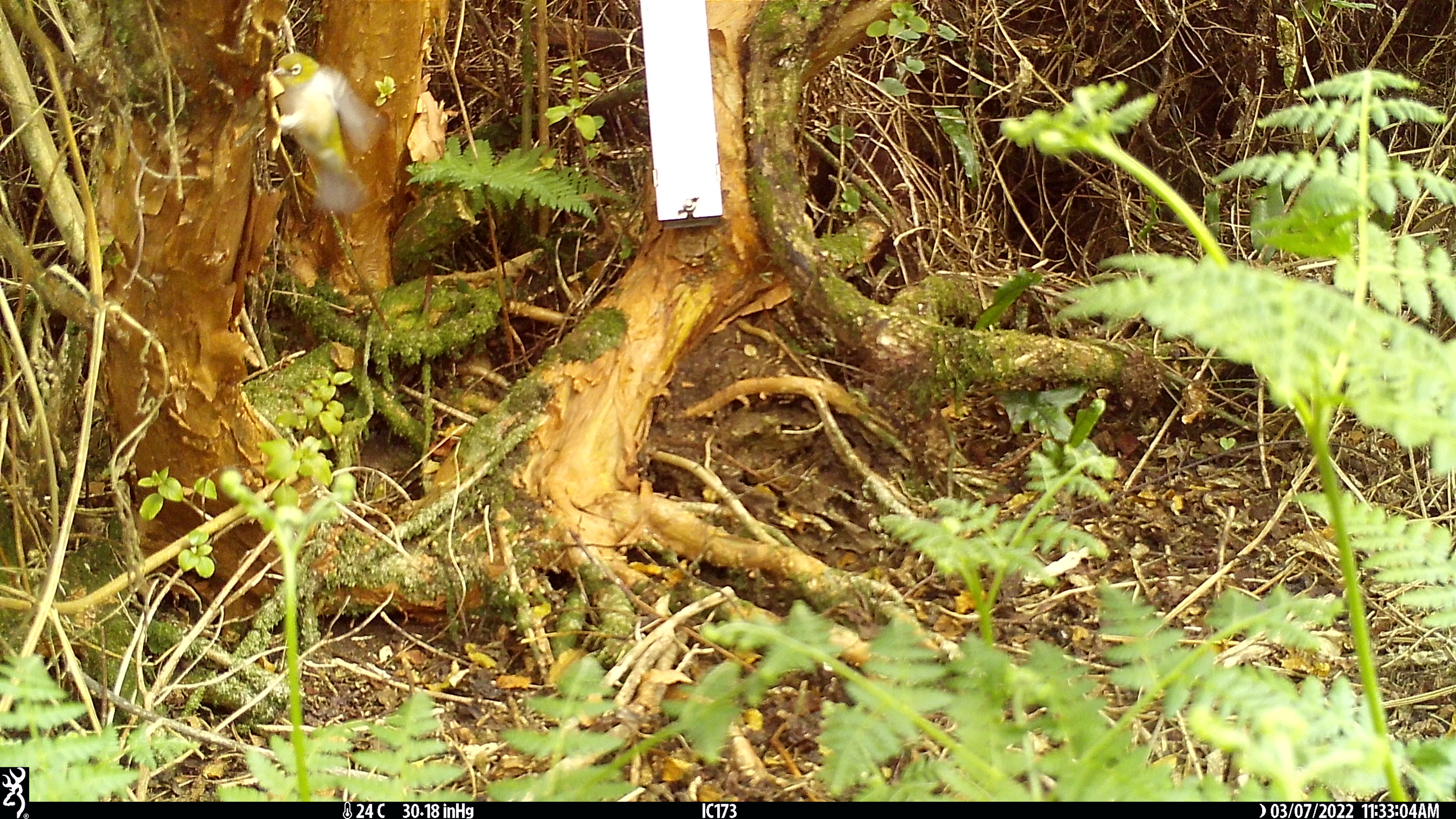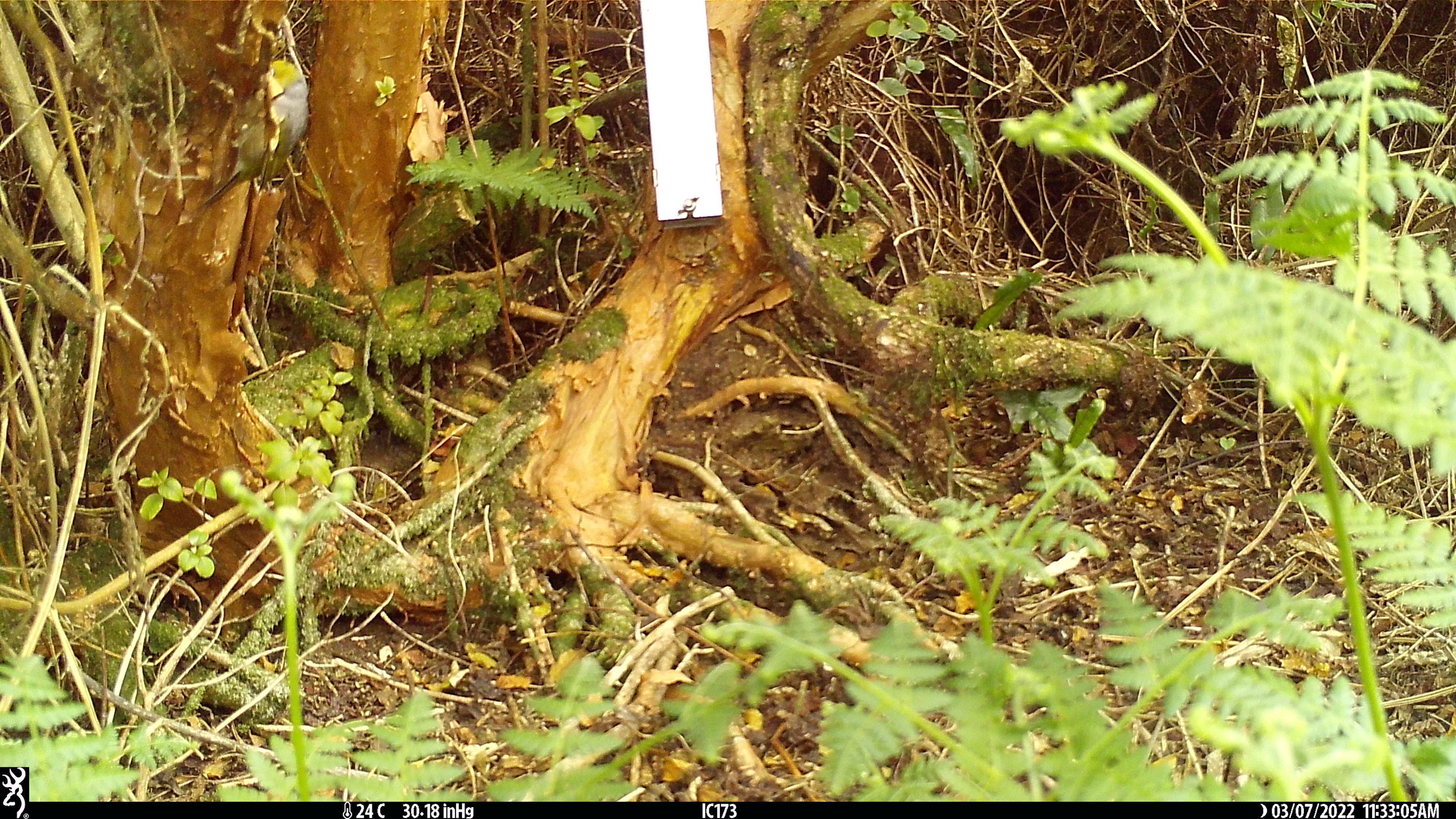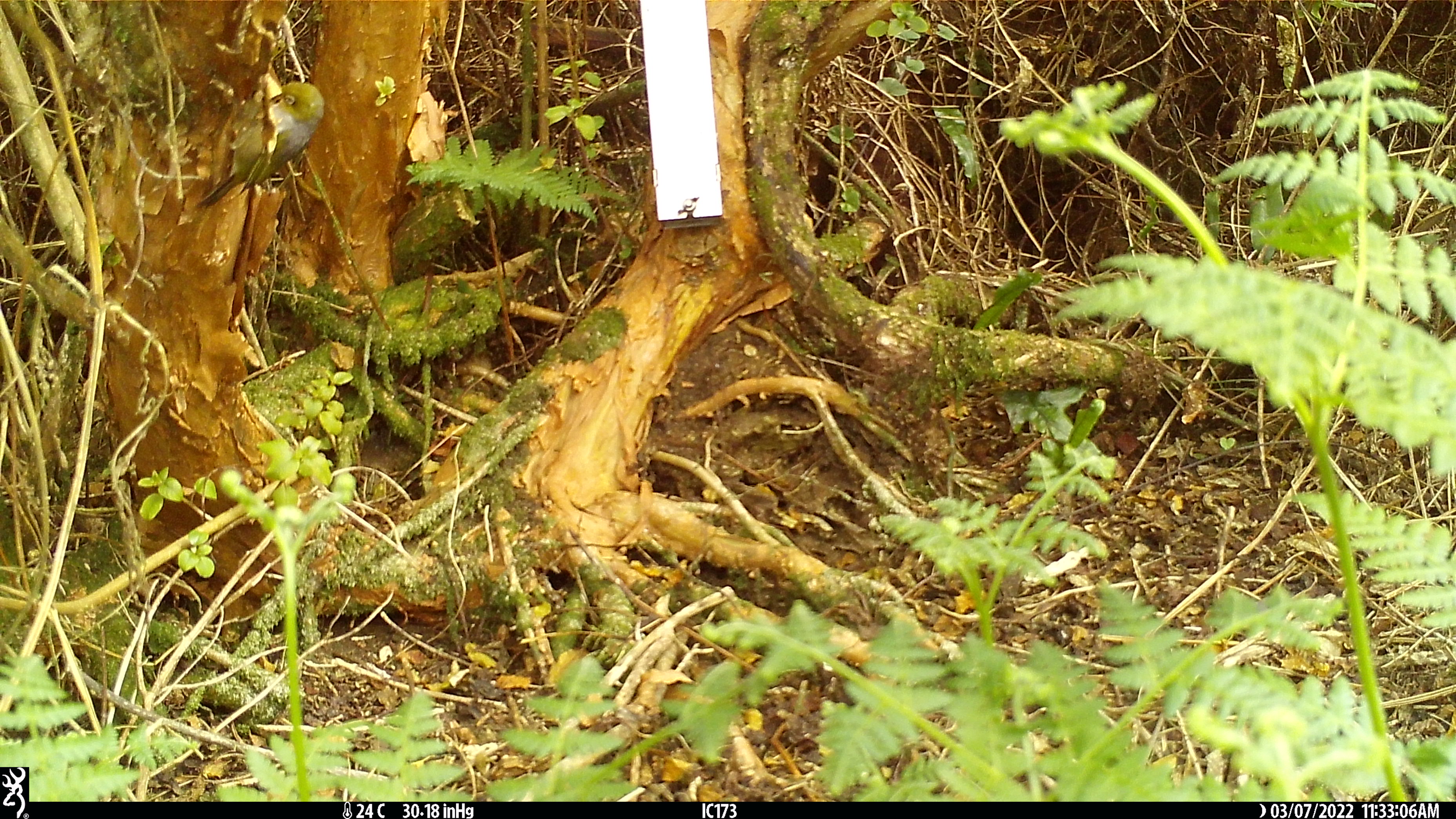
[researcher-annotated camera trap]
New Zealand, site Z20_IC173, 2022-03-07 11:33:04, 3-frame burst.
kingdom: Animalia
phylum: Chordata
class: Aves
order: Passeriformes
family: Zosteropidae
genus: Zosterops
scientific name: Zosterops lateralis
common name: silvereye